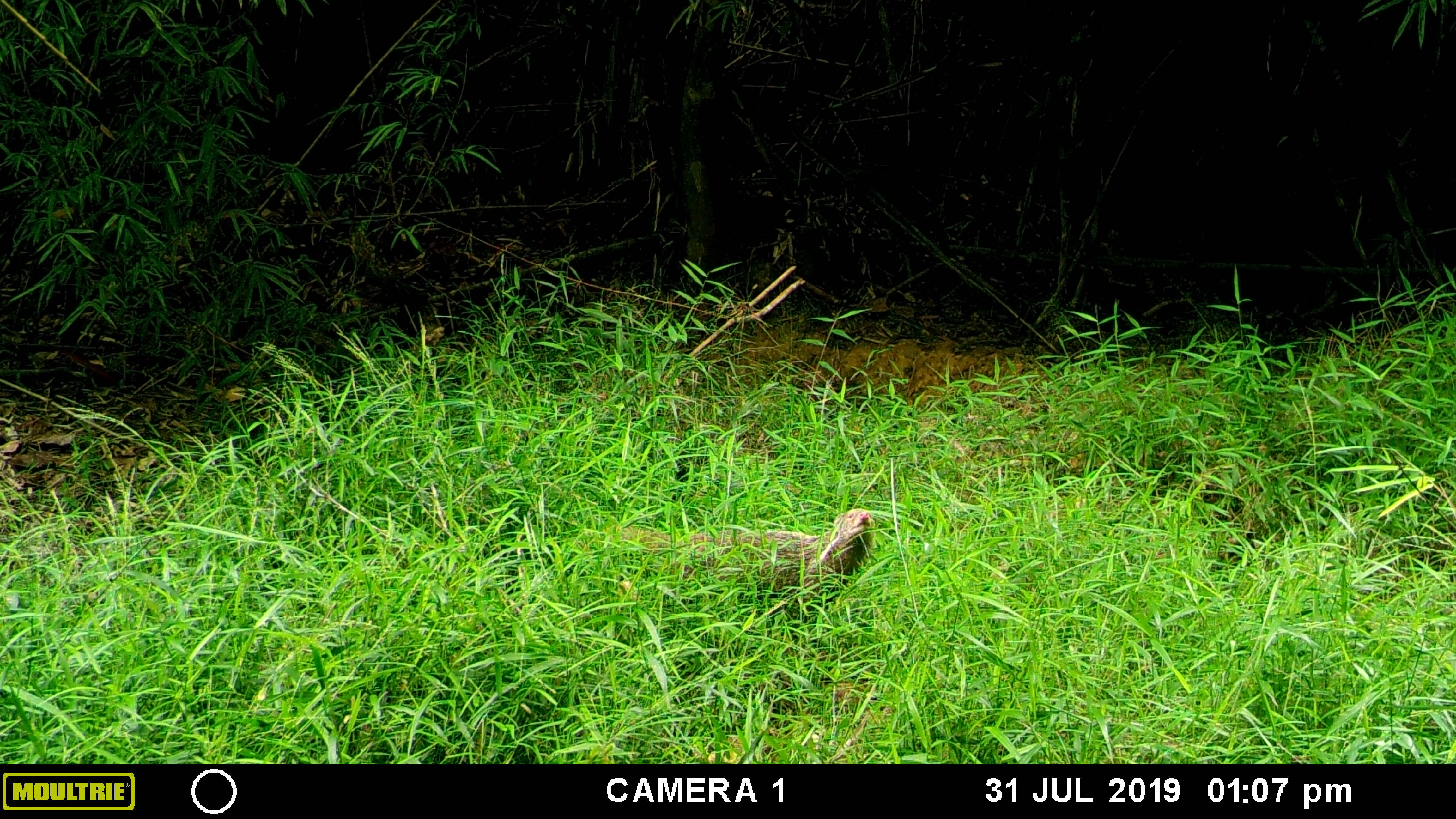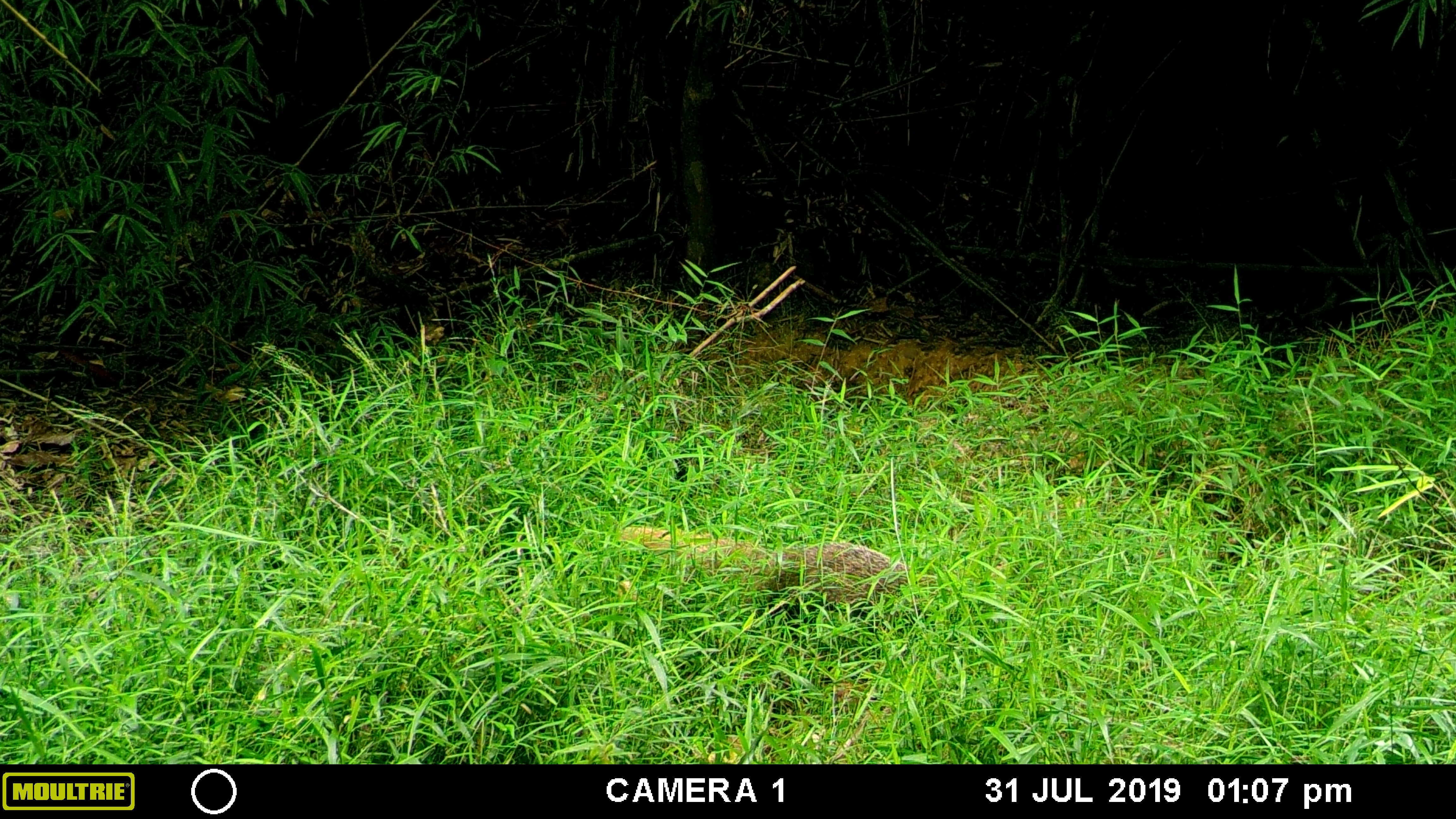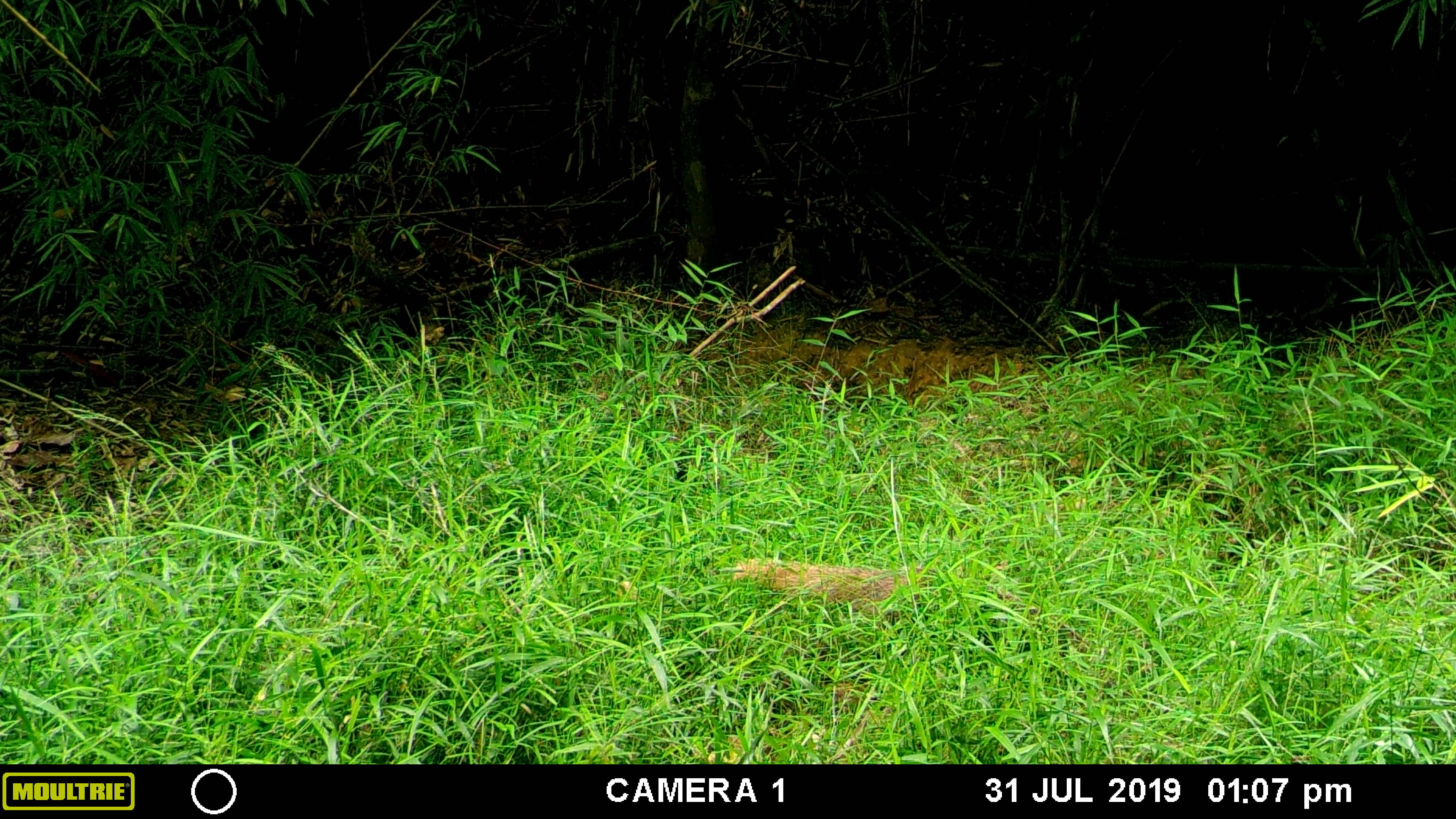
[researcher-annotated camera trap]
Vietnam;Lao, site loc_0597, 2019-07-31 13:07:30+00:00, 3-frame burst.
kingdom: Animalia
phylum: Chordata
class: Mammalia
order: Carnivora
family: Herpestidae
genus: Urva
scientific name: Urva urva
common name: crab-eating mongoose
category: crab eating mongoose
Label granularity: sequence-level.